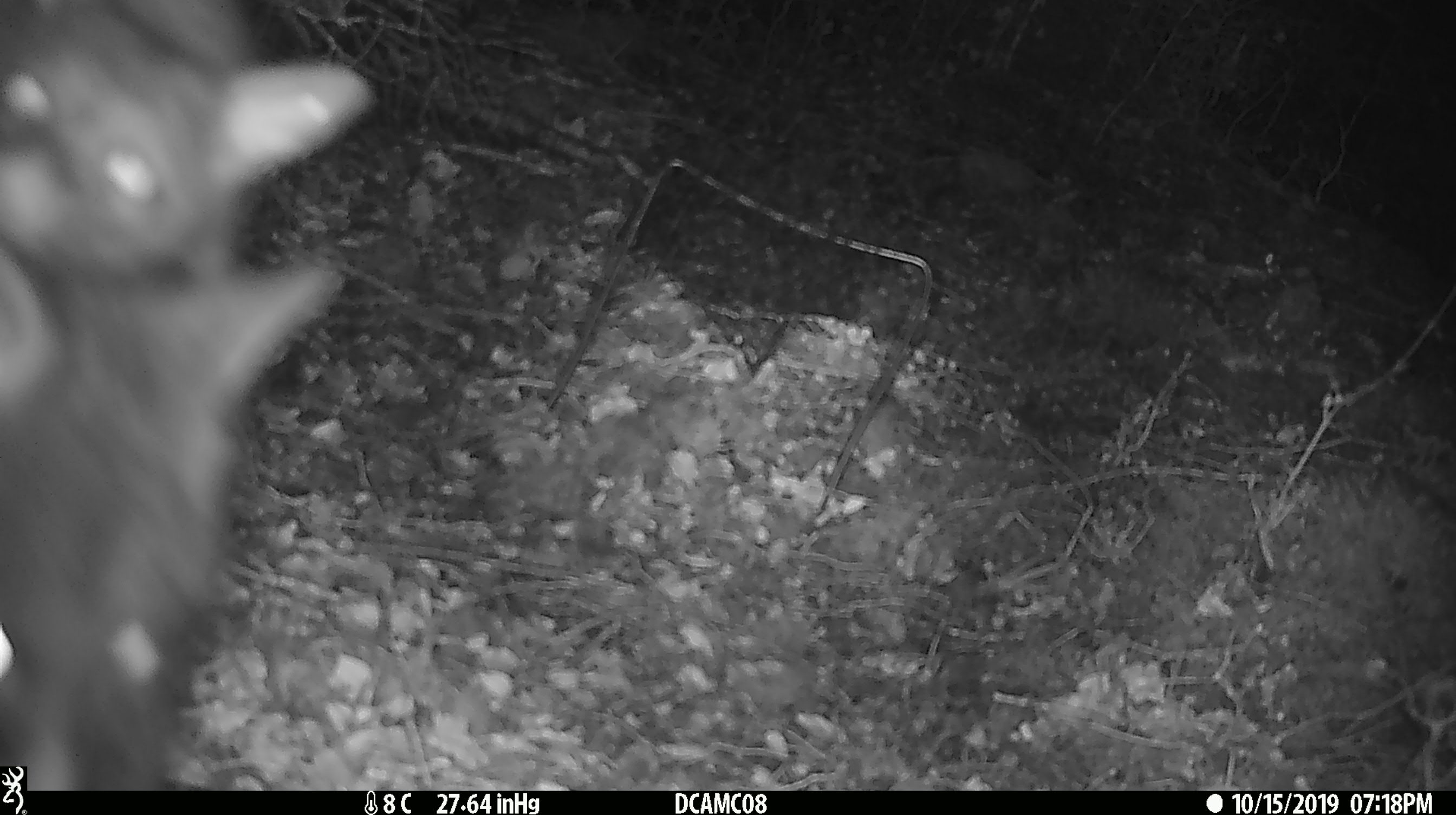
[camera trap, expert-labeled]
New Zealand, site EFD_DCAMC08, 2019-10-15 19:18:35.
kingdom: Animalia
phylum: Chordata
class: Mammalia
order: Diprotodontia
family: Phalangeridae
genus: Trichosurus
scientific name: Trichosurus vulpecula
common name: common brushtail possum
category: possum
Possum (common brushtail possum) (Trichosurus vulpecula).